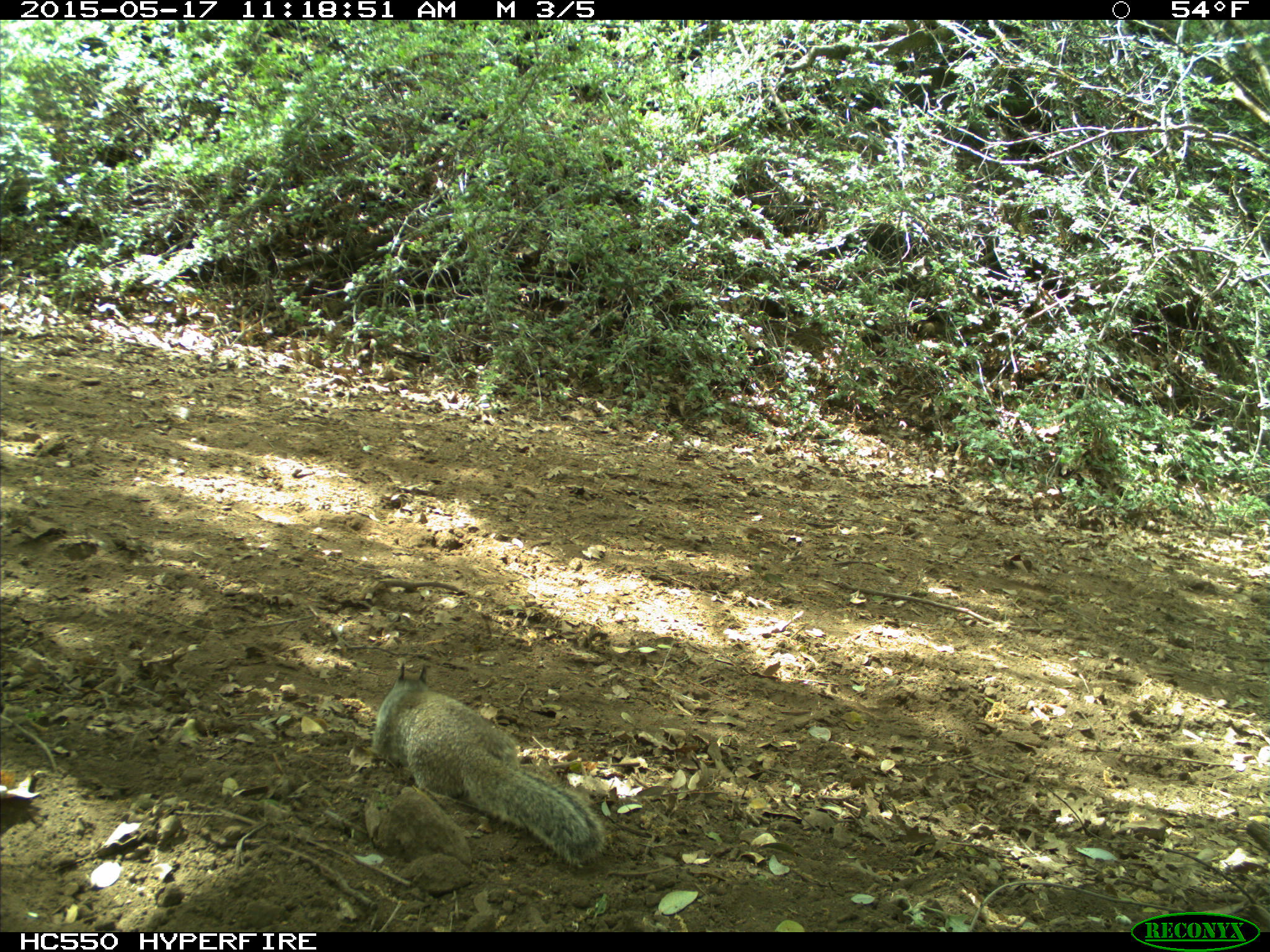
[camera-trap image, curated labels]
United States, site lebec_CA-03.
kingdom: Animalia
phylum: Chordata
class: Mammalia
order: Rodentia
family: Sciuridae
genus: Otospermophilus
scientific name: Otospermophilus beecheyi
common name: california ground squirrel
Otospermophilus beecheyi (california ground squirrel).